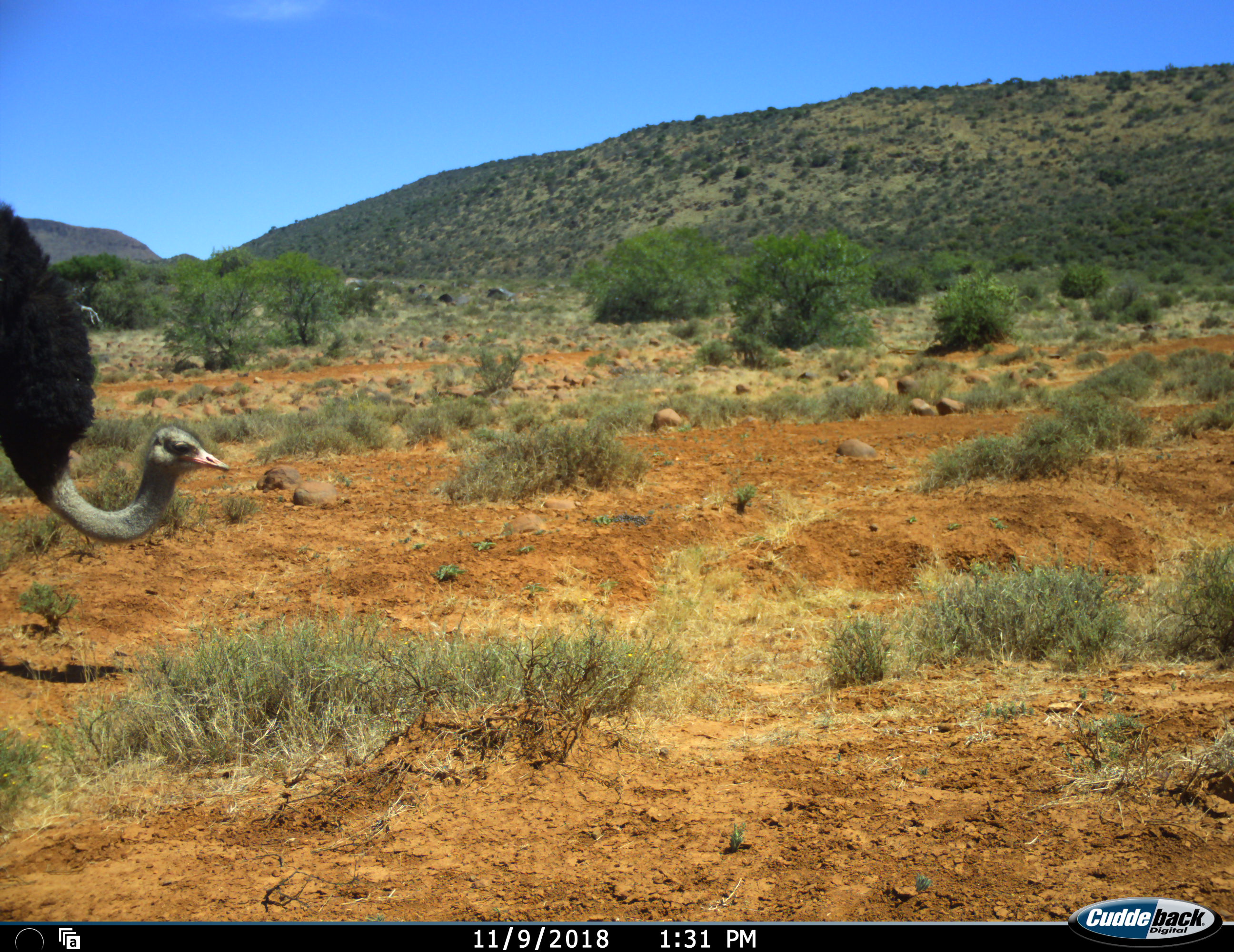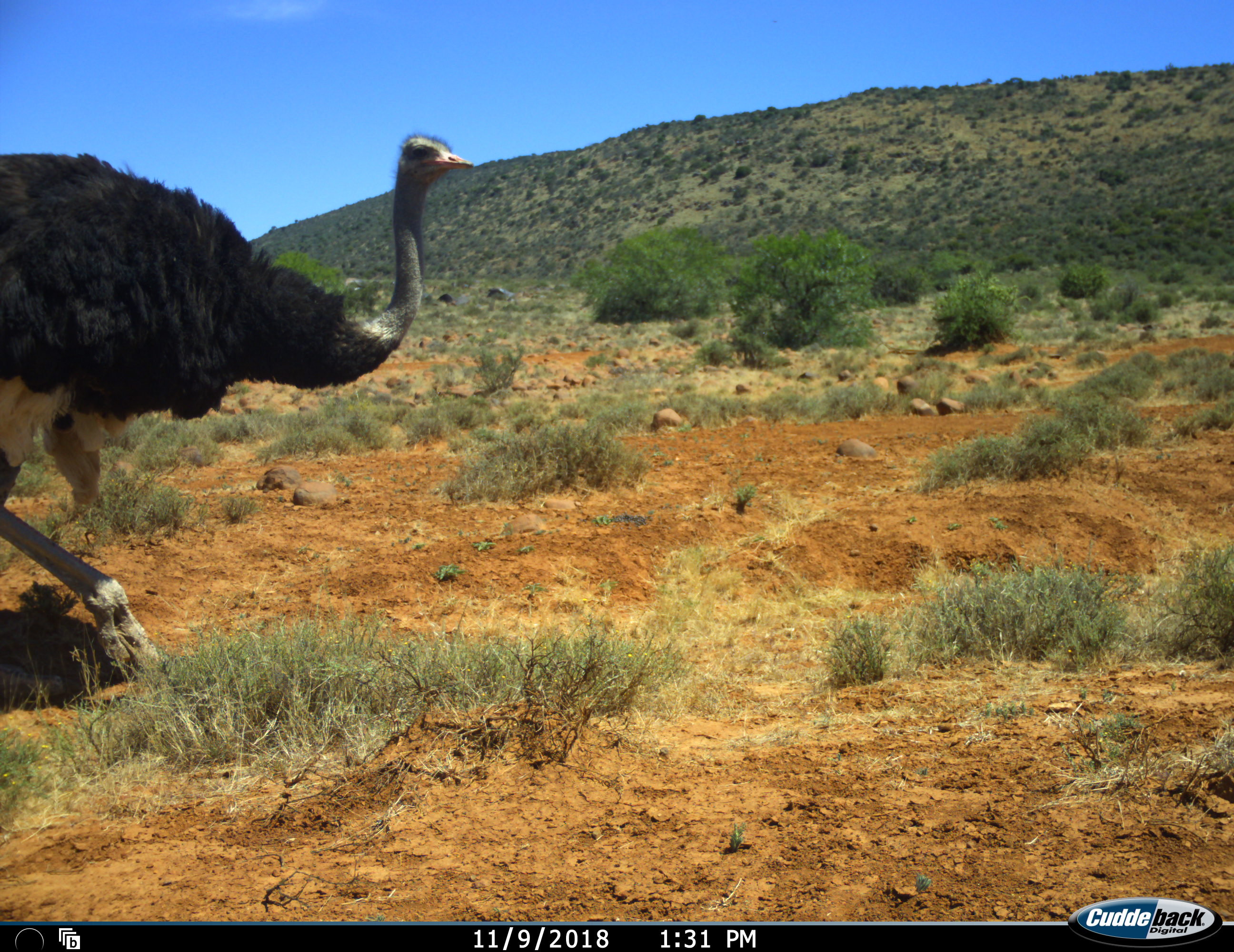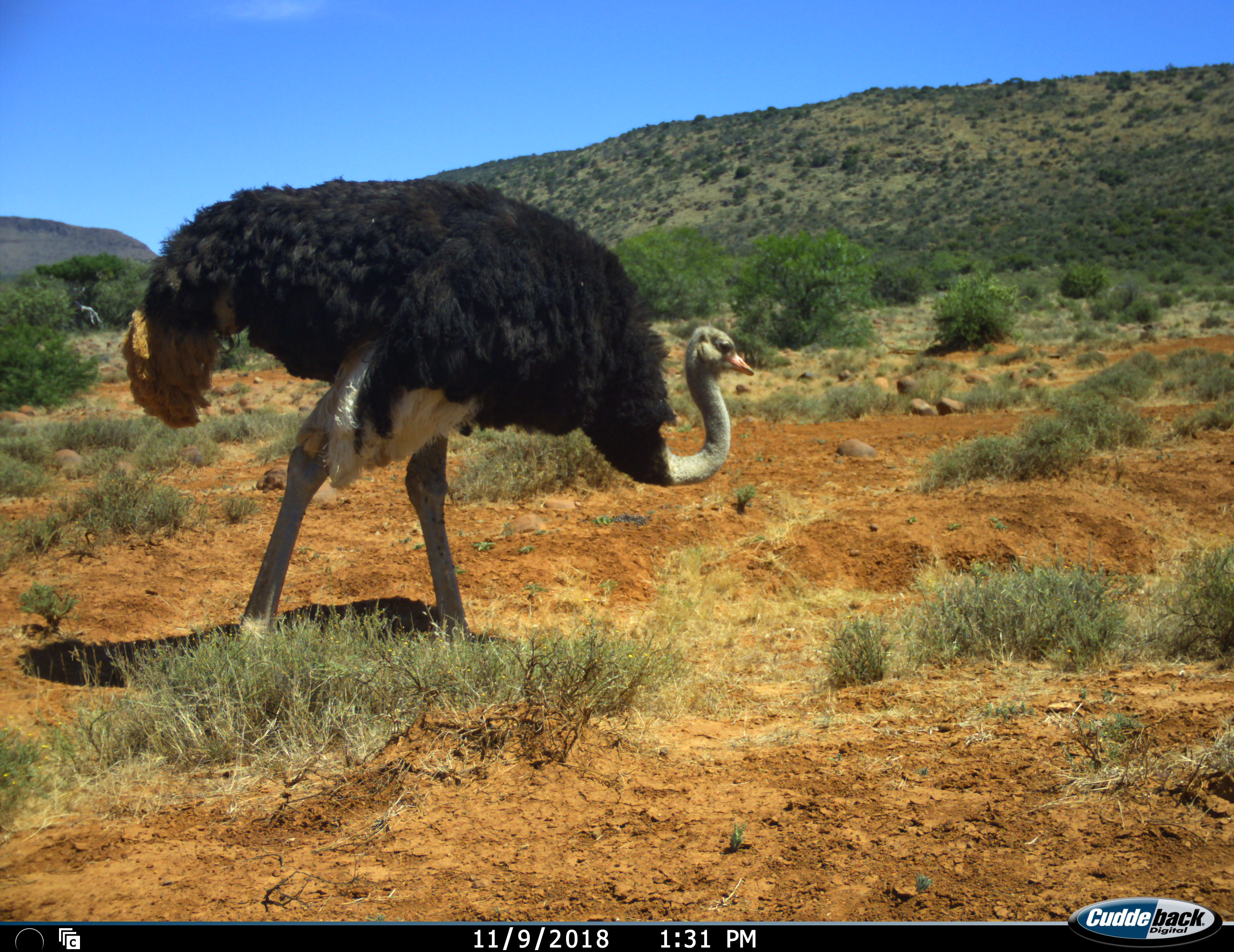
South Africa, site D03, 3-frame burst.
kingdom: Animalia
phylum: Chordata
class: Aves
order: Struthioniformes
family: Struthionidae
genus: Struthio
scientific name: Struthio camelus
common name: ostrich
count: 1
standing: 0%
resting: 0%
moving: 90%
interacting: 0%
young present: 0%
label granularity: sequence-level